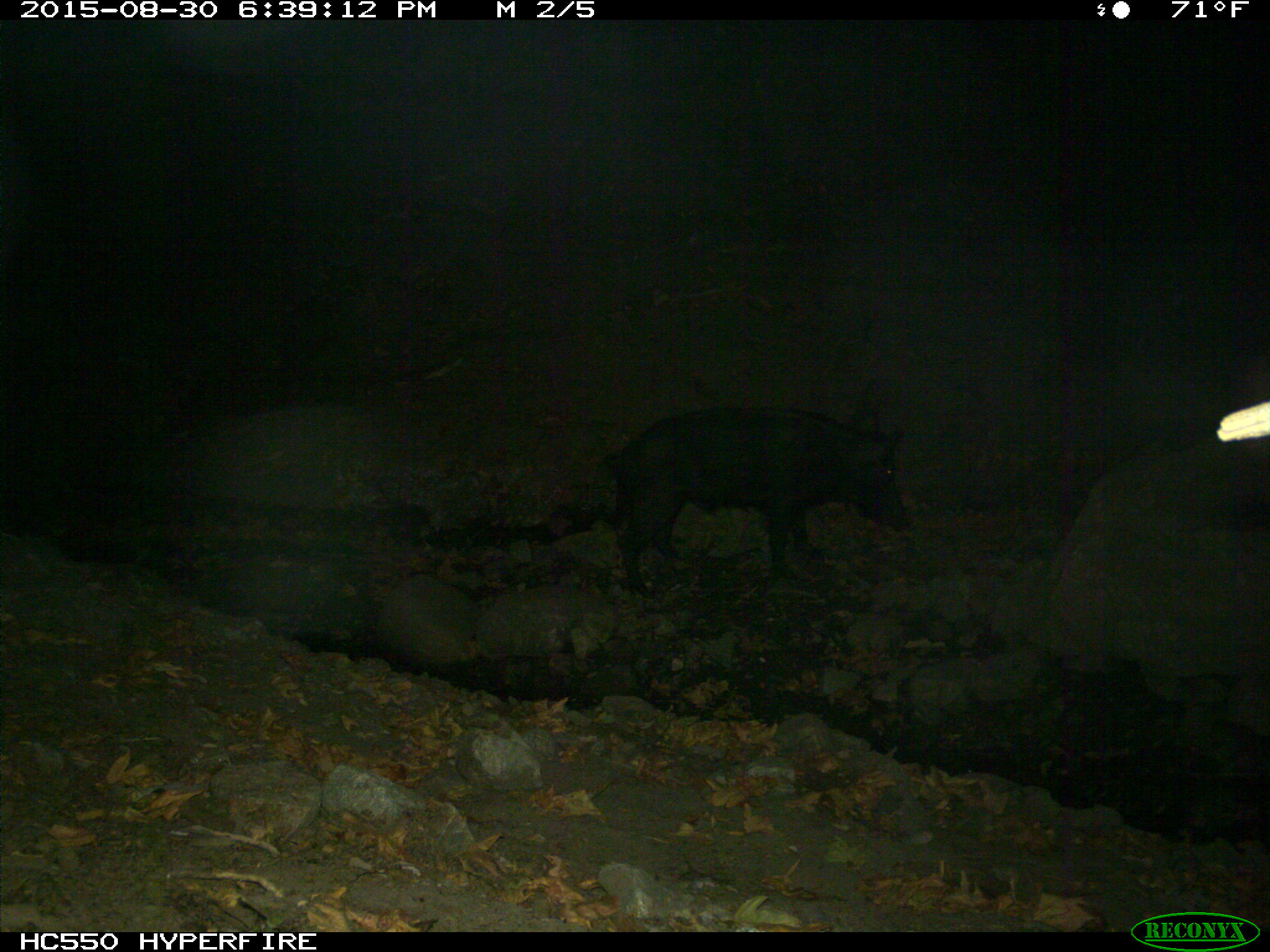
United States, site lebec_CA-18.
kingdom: Animalia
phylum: Chordata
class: Mammalia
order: Artiodactyla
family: Suidae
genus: Sus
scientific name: Sus scrofa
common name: wild boar